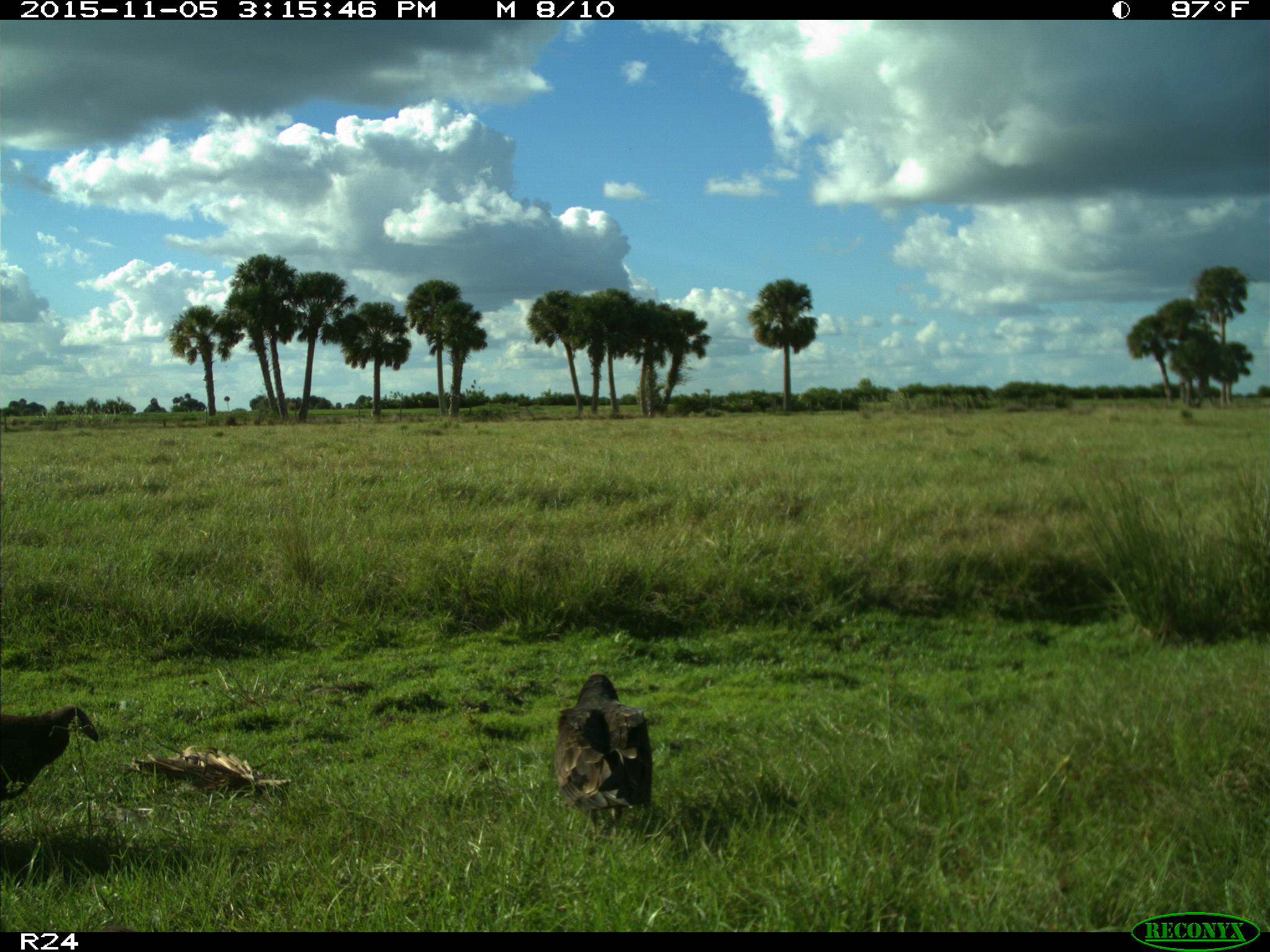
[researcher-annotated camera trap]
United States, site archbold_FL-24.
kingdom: Animalia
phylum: Chordata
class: Aves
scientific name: Aves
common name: birds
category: unidentified bird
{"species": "unidentified bird (birds) (Aves)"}